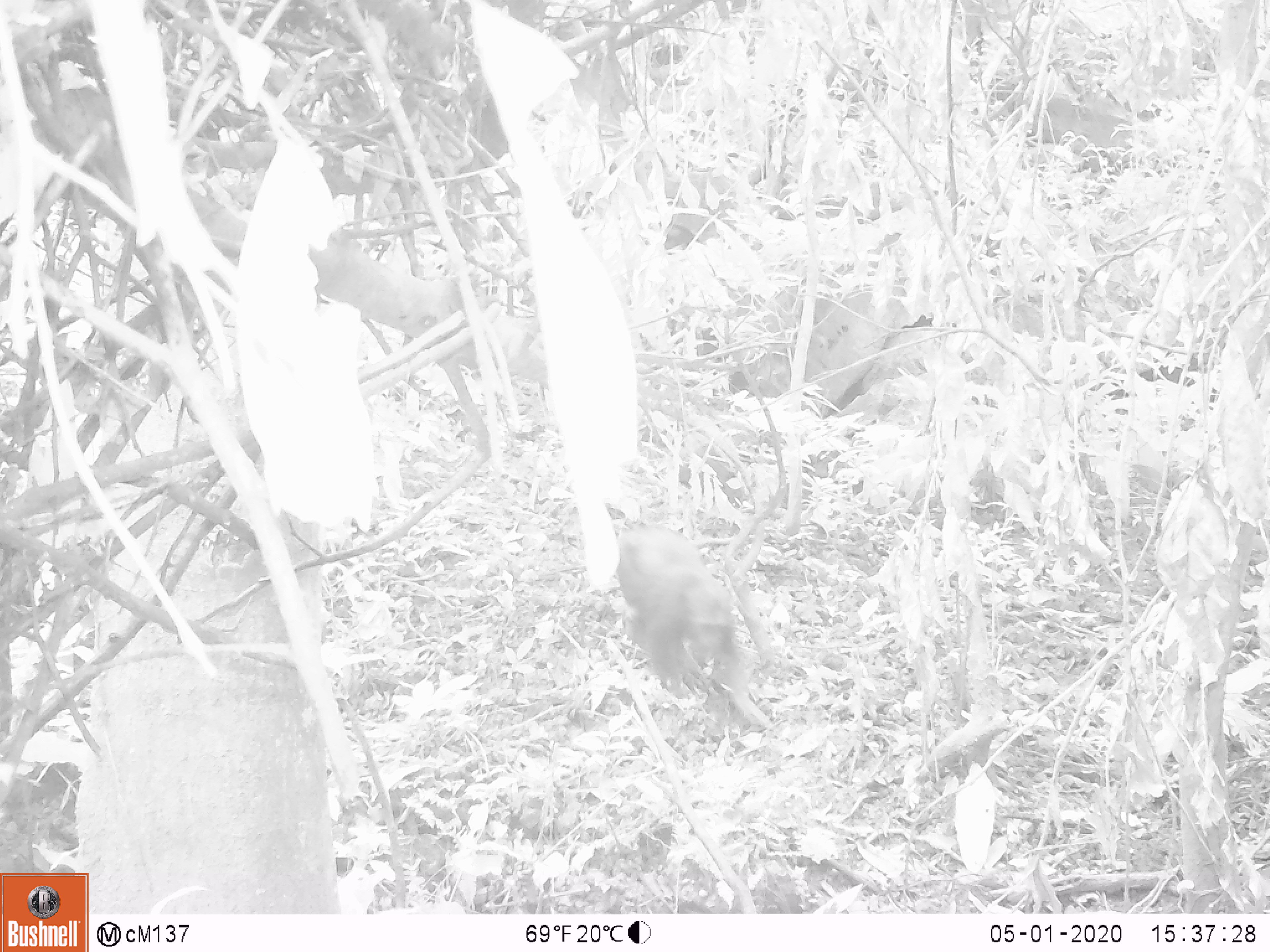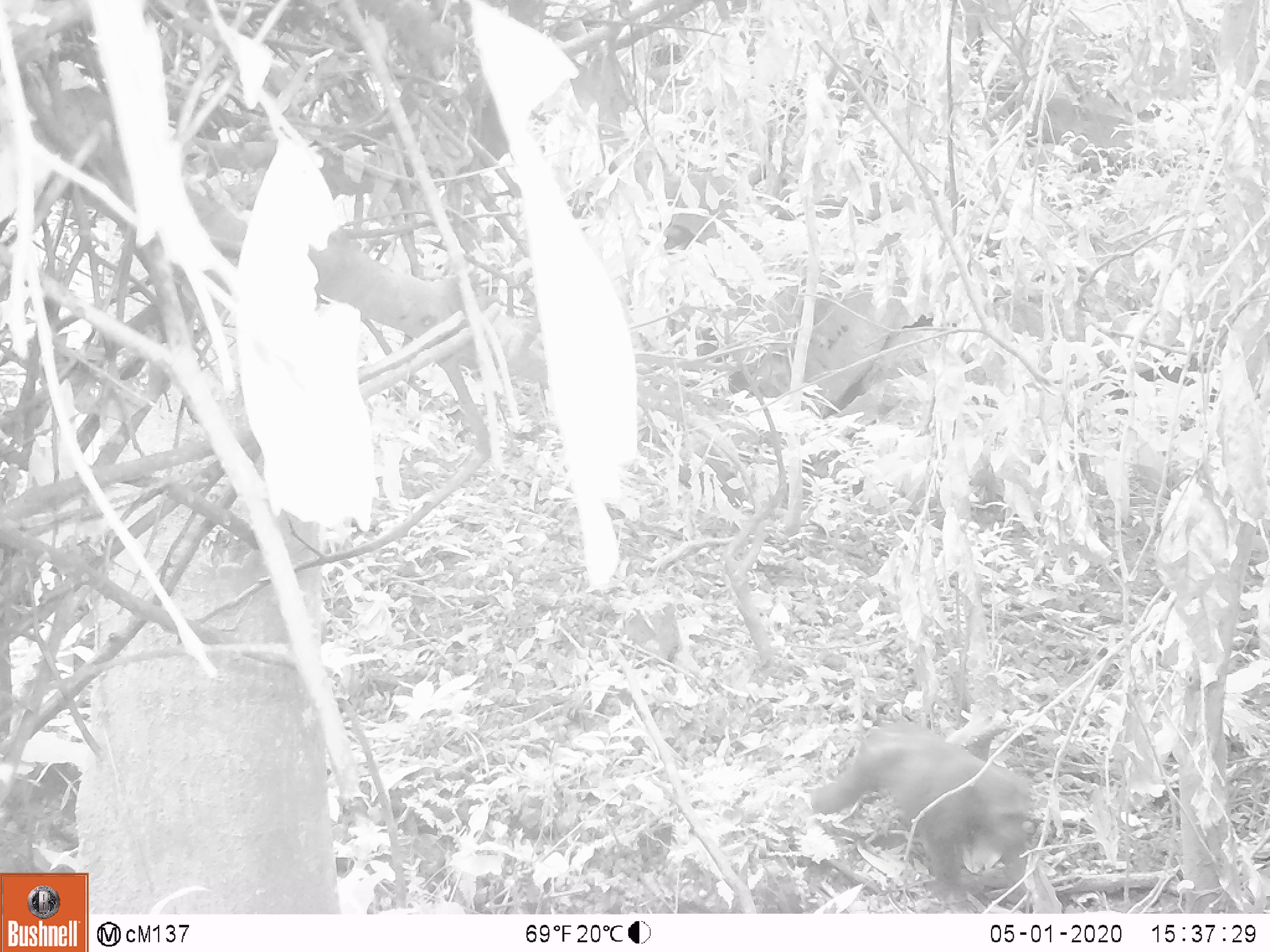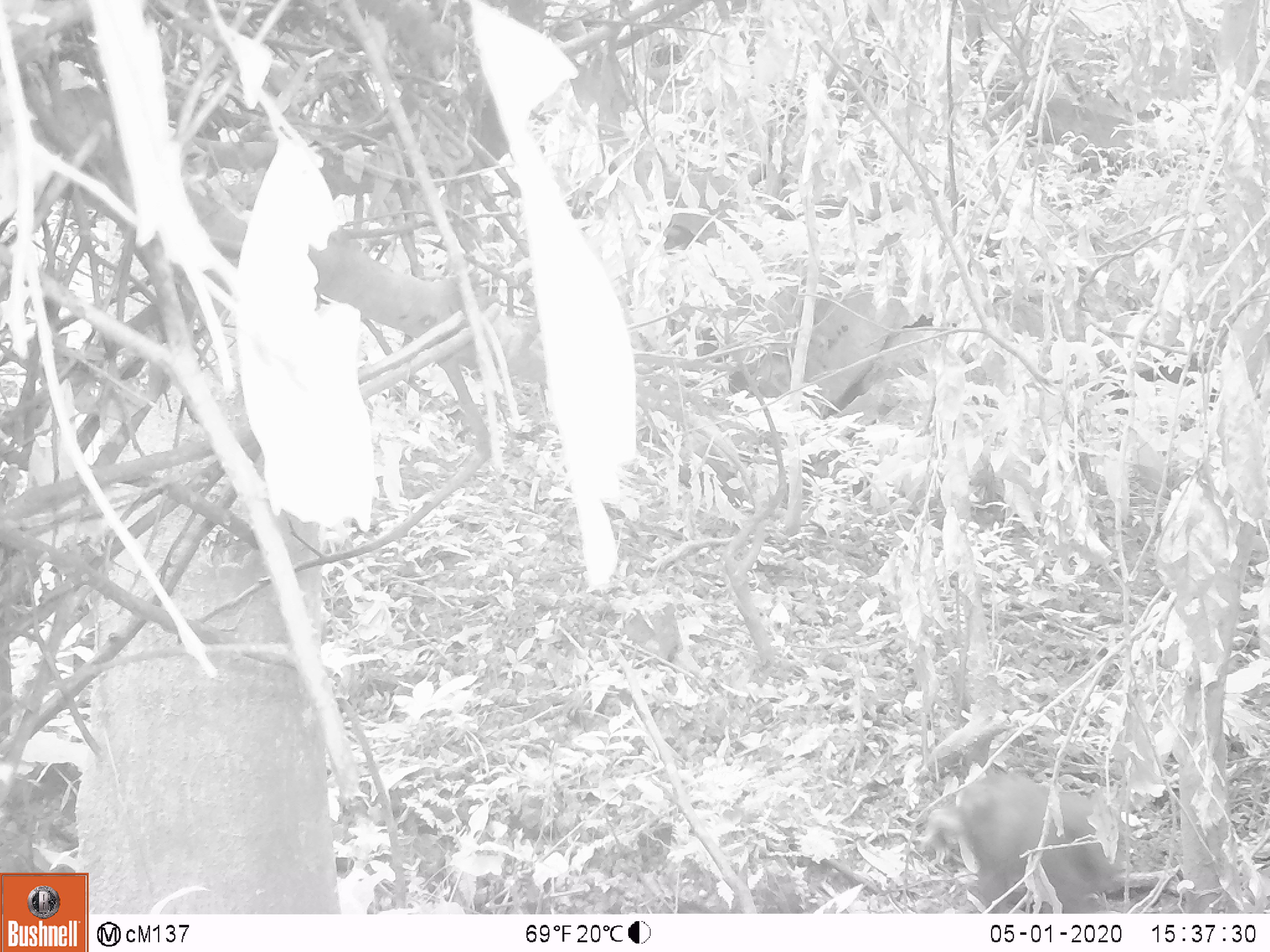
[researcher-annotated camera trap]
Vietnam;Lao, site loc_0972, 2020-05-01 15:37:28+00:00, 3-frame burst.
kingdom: Animalia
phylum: Chordata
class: Mammalia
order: Primates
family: Cercopithecidae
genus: Macaca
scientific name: Macaca arctoides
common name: stump-tailed macaque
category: stump tailed macaque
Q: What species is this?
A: Stump tailed macaque (stump-tailed macaque) (Macaca arctoides).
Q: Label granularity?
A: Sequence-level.